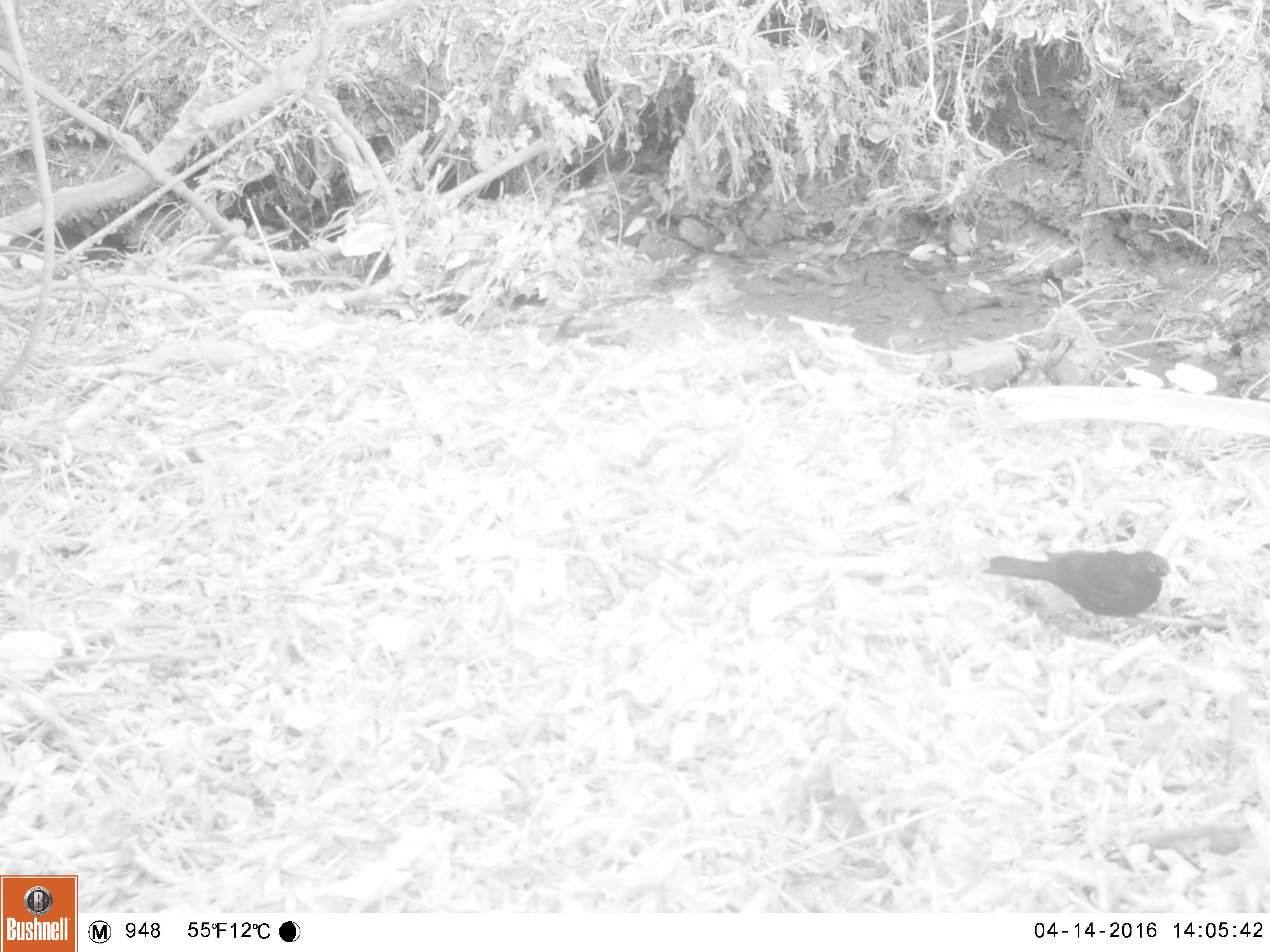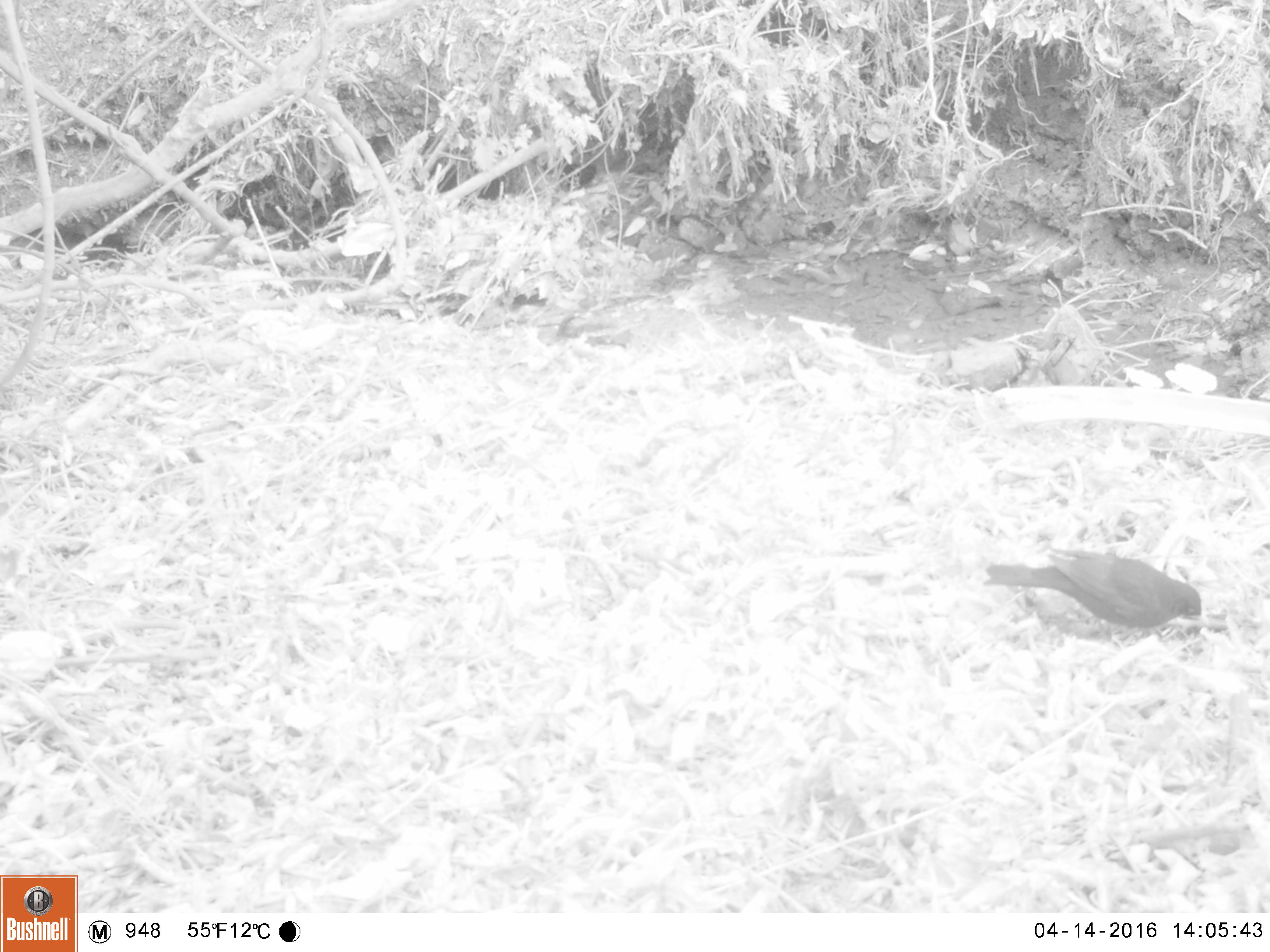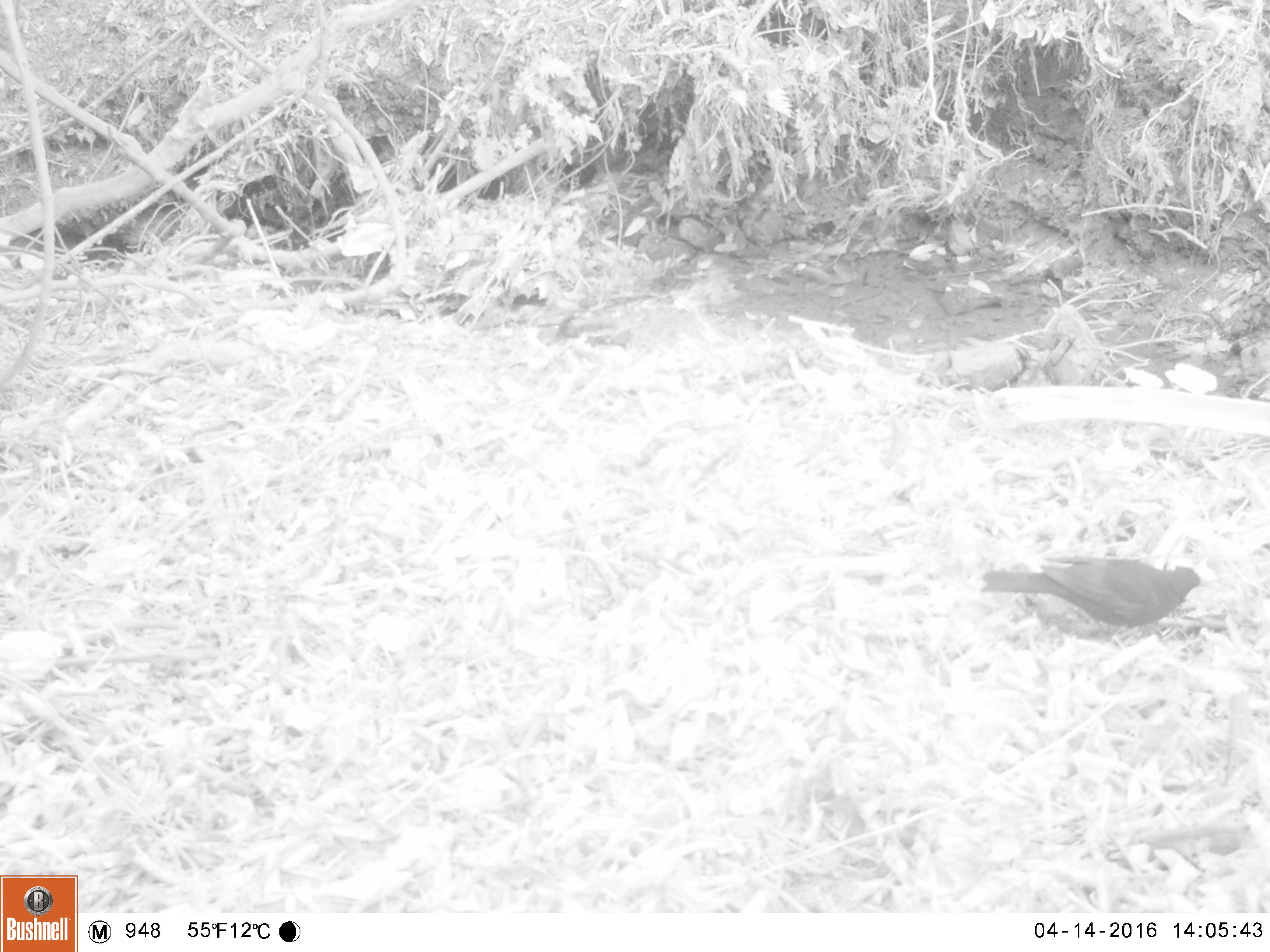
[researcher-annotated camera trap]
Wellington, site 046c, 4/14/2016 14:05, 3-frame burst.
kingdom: Animalia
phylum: Chordata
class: Aves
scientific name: Aves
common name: bird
Bird (Aves).